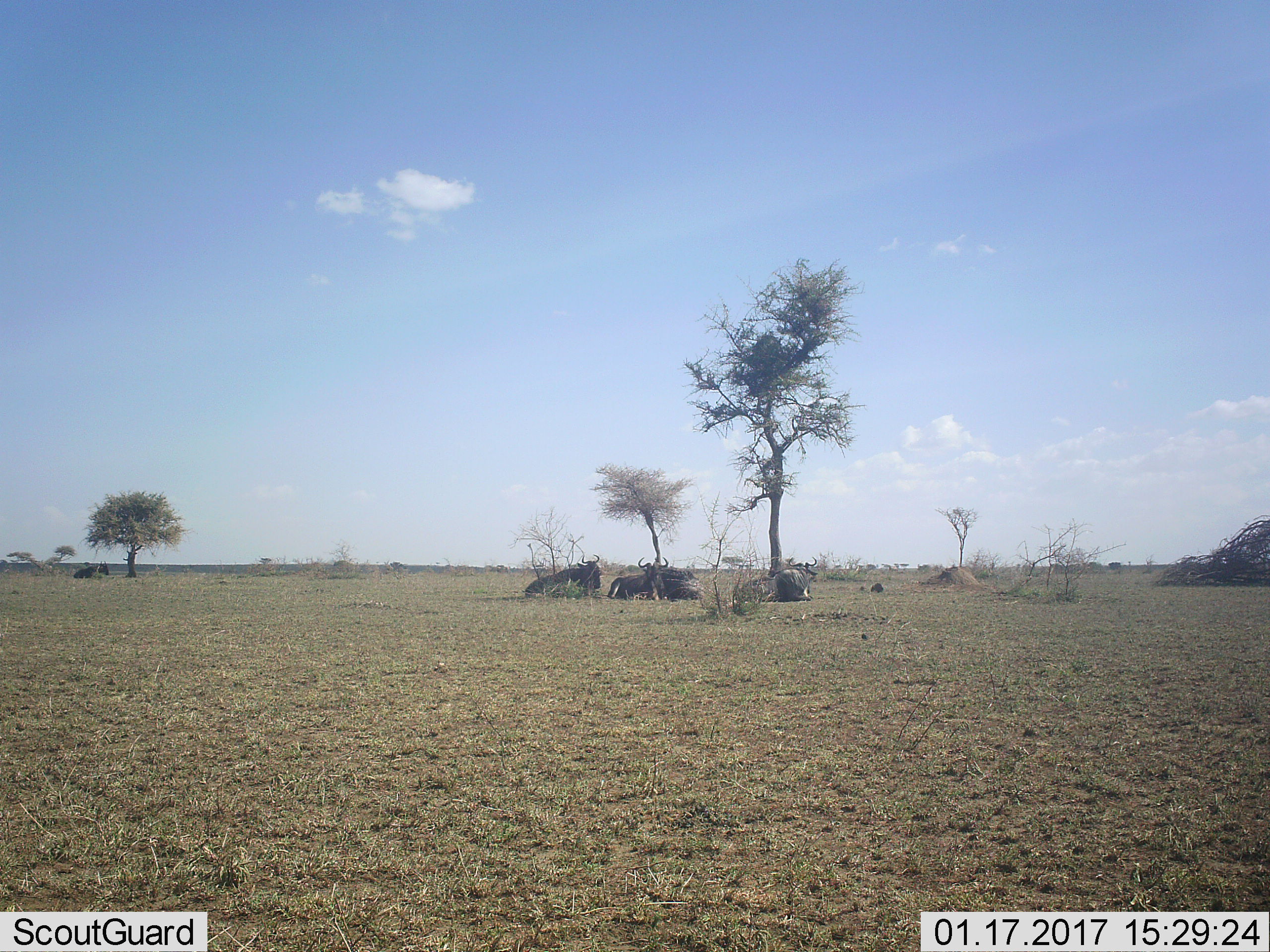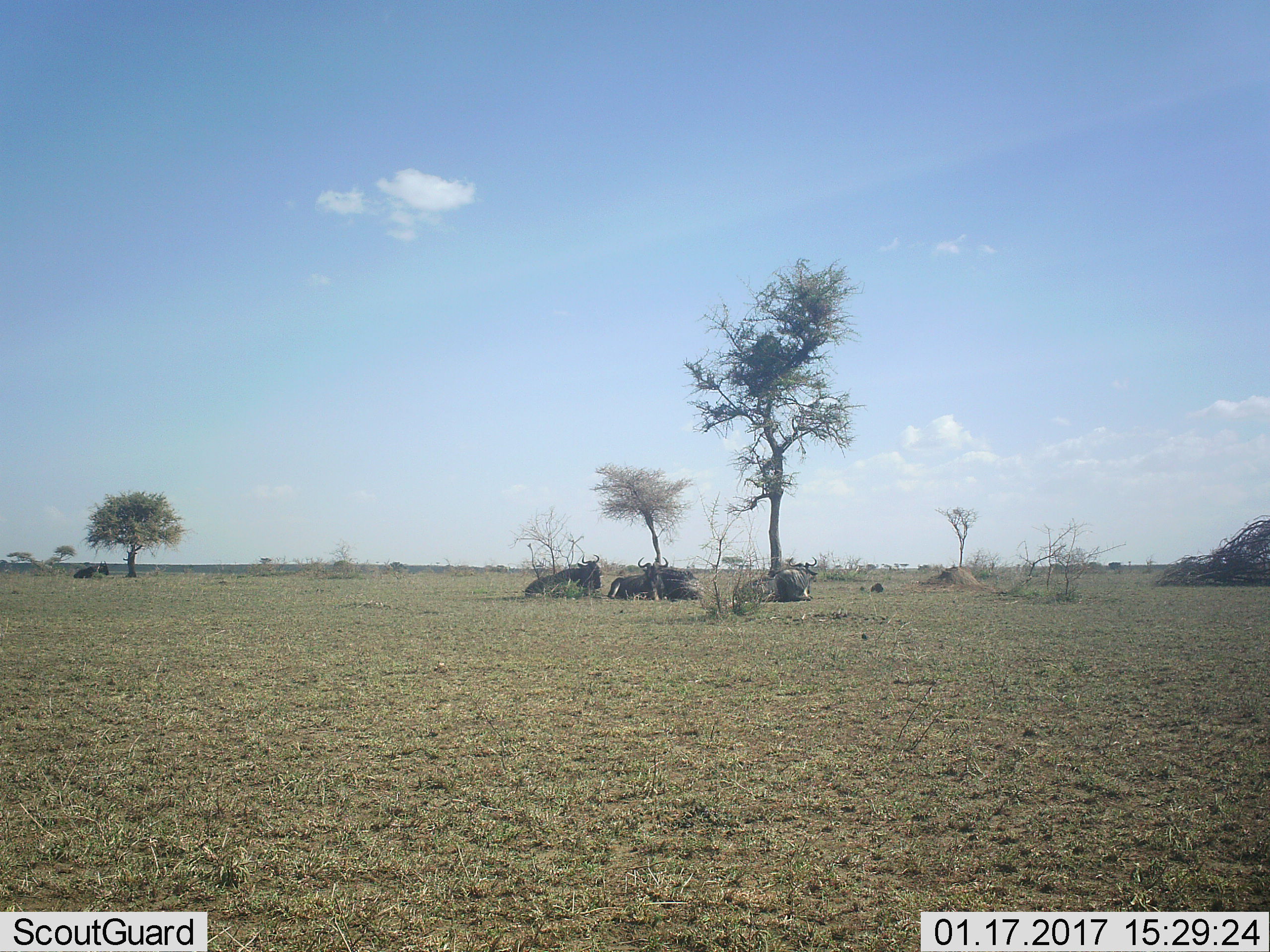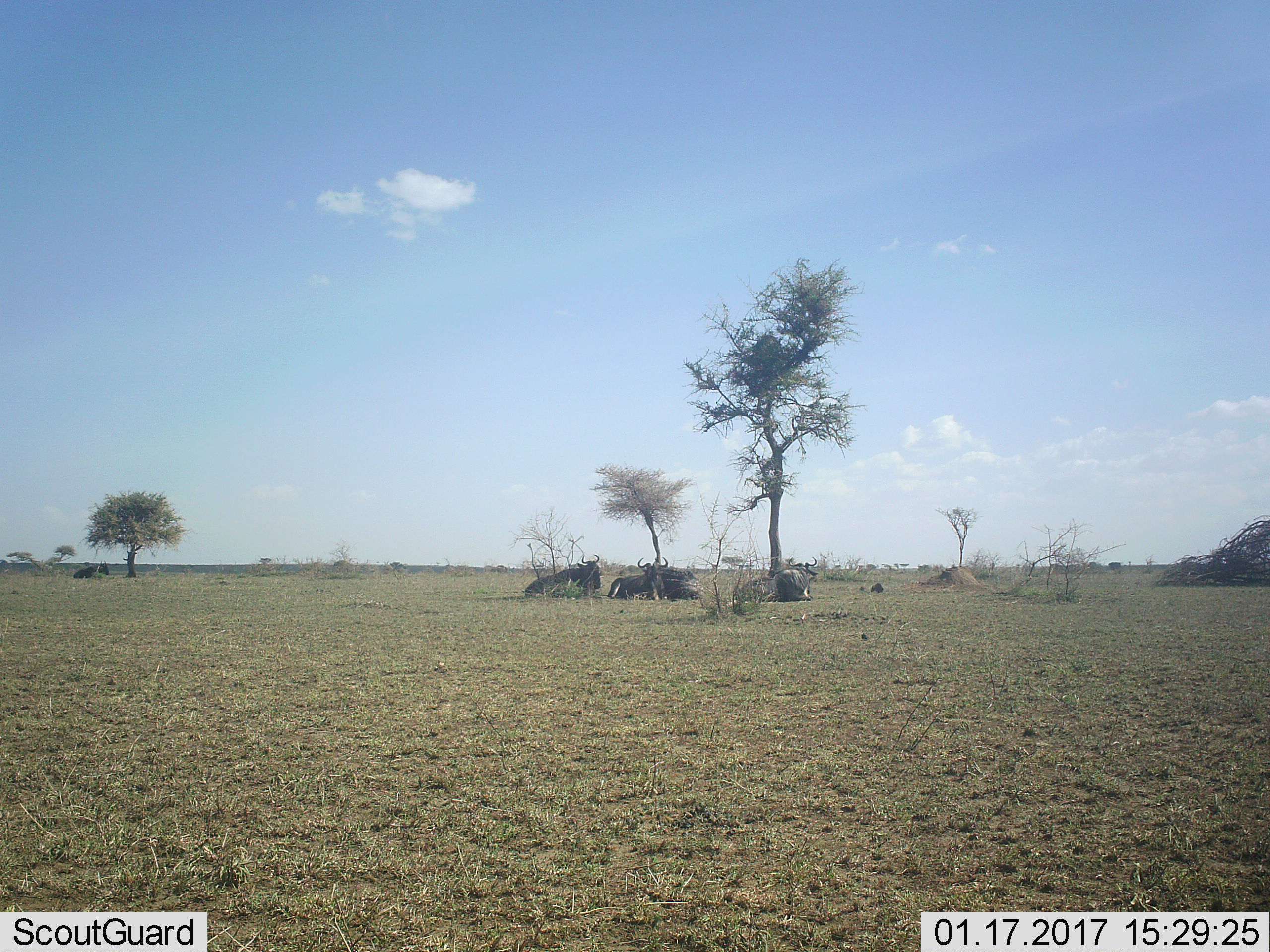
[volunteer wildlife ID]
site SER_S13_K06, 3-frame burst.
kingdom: Animalia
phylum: Chordata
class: Mammalia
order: Artiodactyla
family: Bovidae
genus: Connochaetes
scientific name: Connochaetes taurinus taurinus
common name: blue wildebeest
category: wildebeestblue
Wildebeestblue (blue wildebeest) (Connochaetes taurinus taurinus), count 4. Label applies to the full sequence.